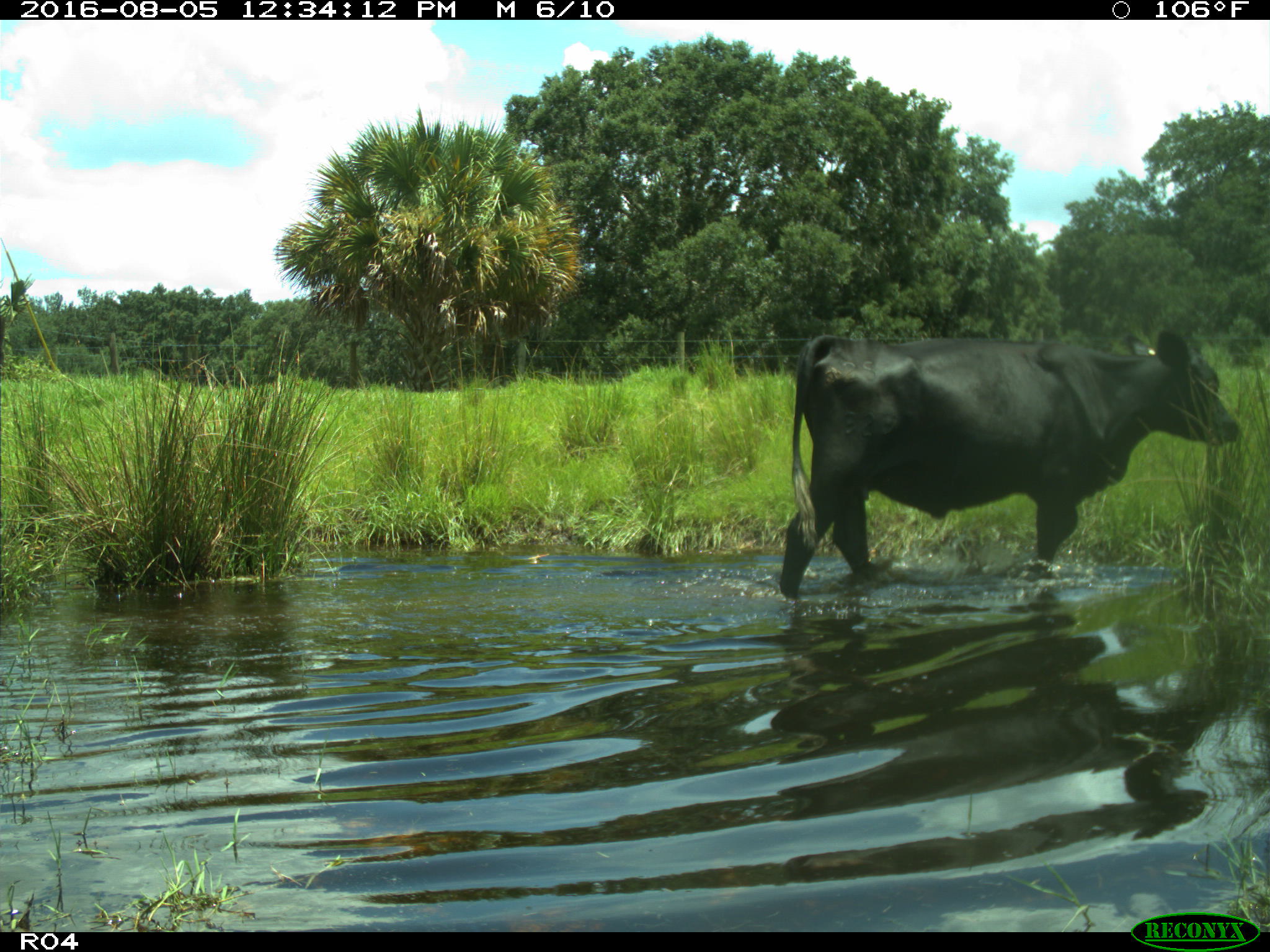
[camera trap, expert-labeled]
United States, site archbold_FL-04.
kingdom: Animalia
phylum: Chordata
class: Mammalia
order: Artiodactyla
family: Bovidae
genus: Bos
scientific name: Bos taurus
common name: domestic cow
Bos taurus (domestic cow).